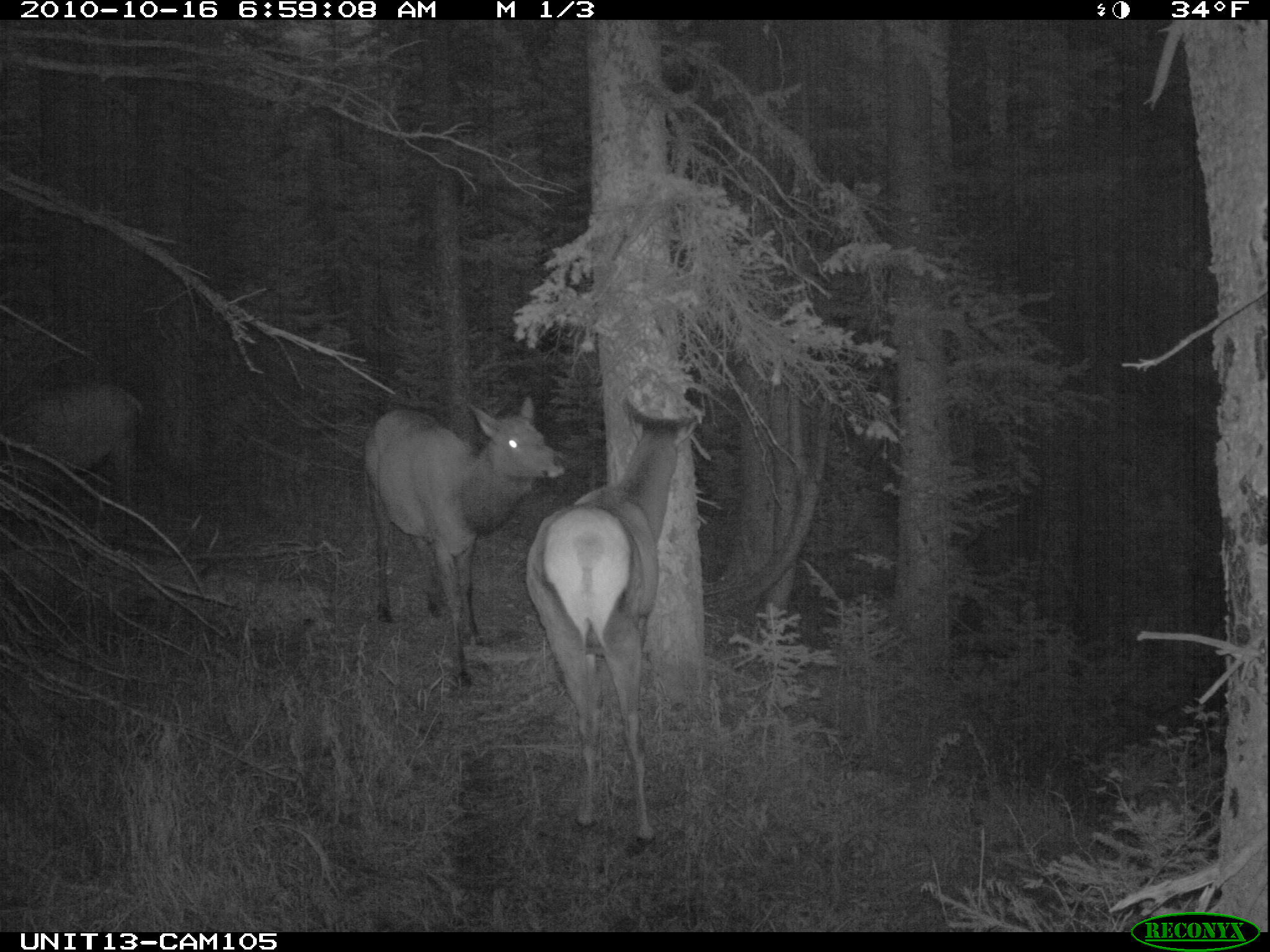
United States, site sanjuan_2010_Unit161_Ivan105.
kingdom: Animalia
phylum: Chordata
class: Mammalia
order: Artiodactyla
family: Cervidae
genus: Cervus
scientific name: Cervus elaphus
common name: red deer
Cervus elaphus (red deer).